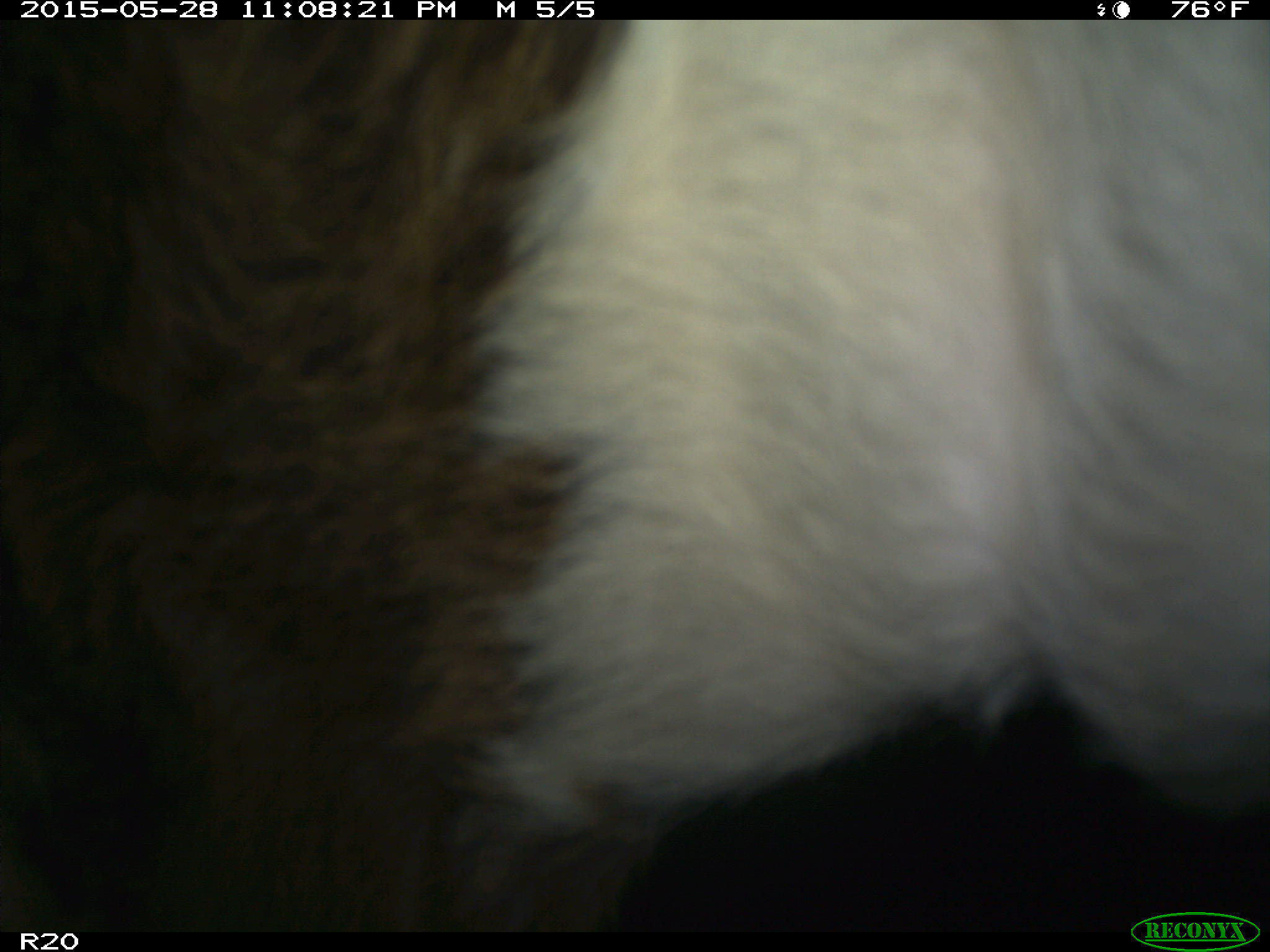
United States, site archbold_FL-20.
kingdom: Animalia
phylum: Chordata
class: Mammalia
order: Artiodactyla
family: Bovidae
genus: Bos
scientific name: Bos taurus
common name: domestic cow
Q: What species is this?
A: Bos taurus (domestic cow).